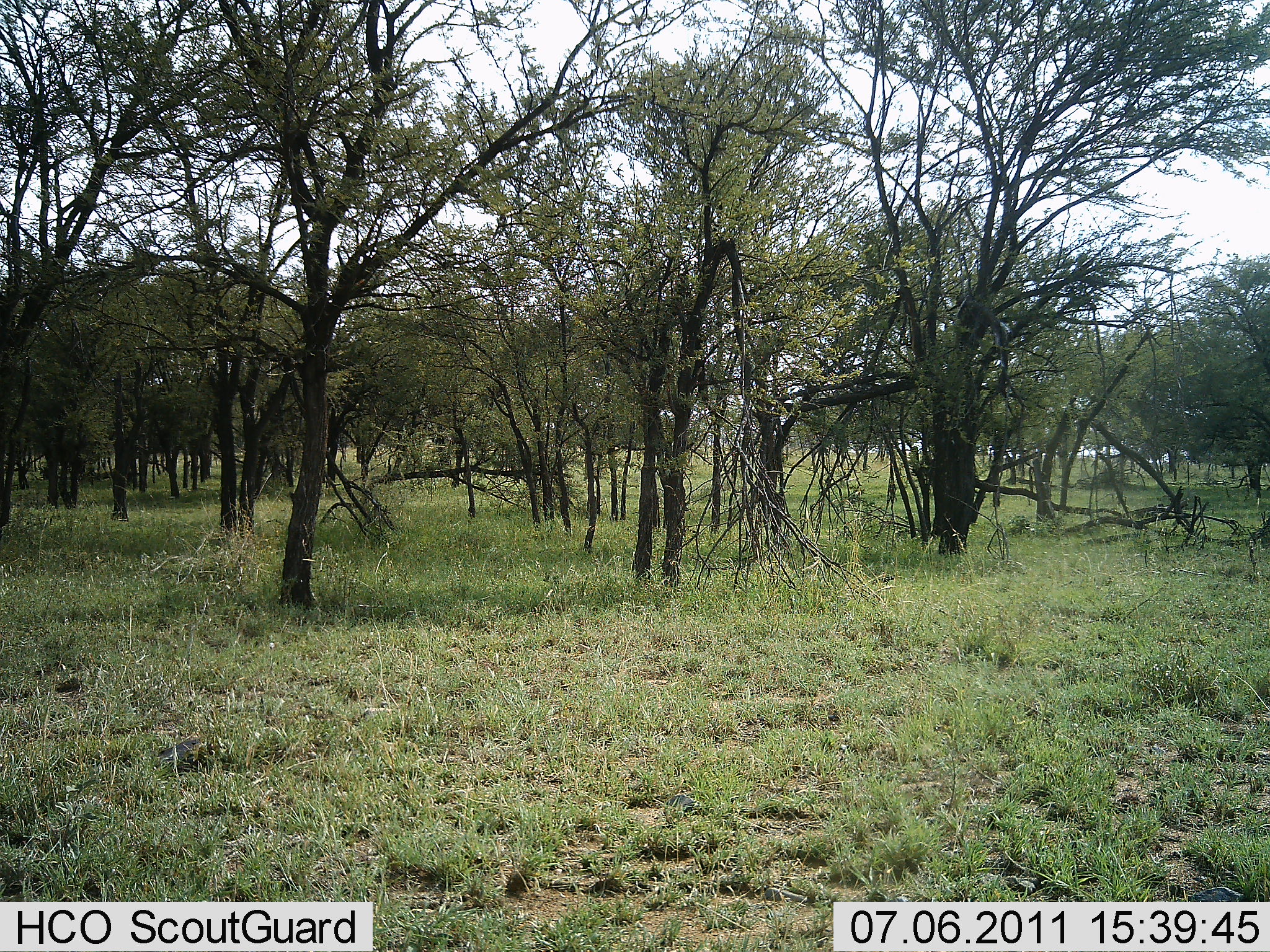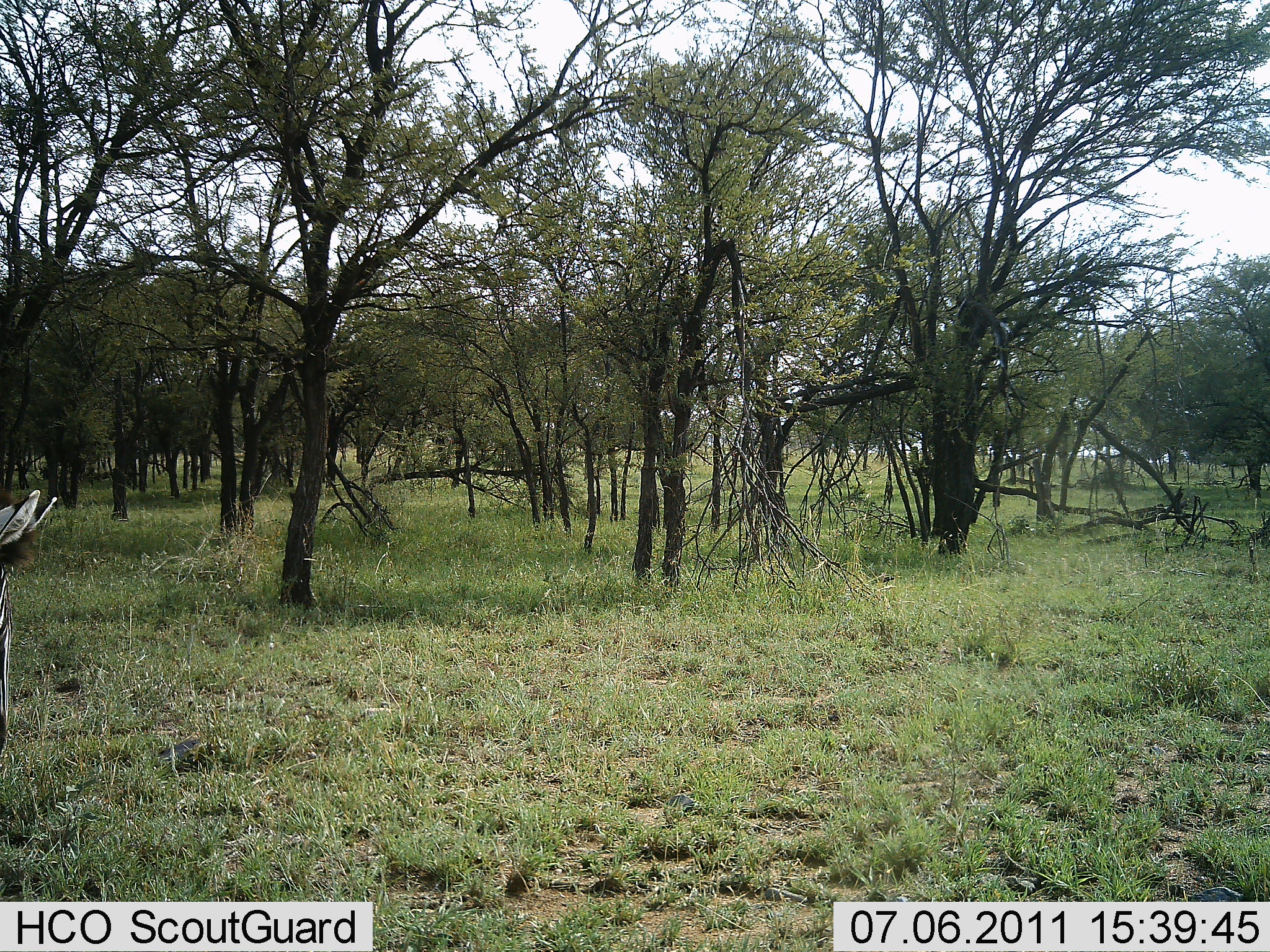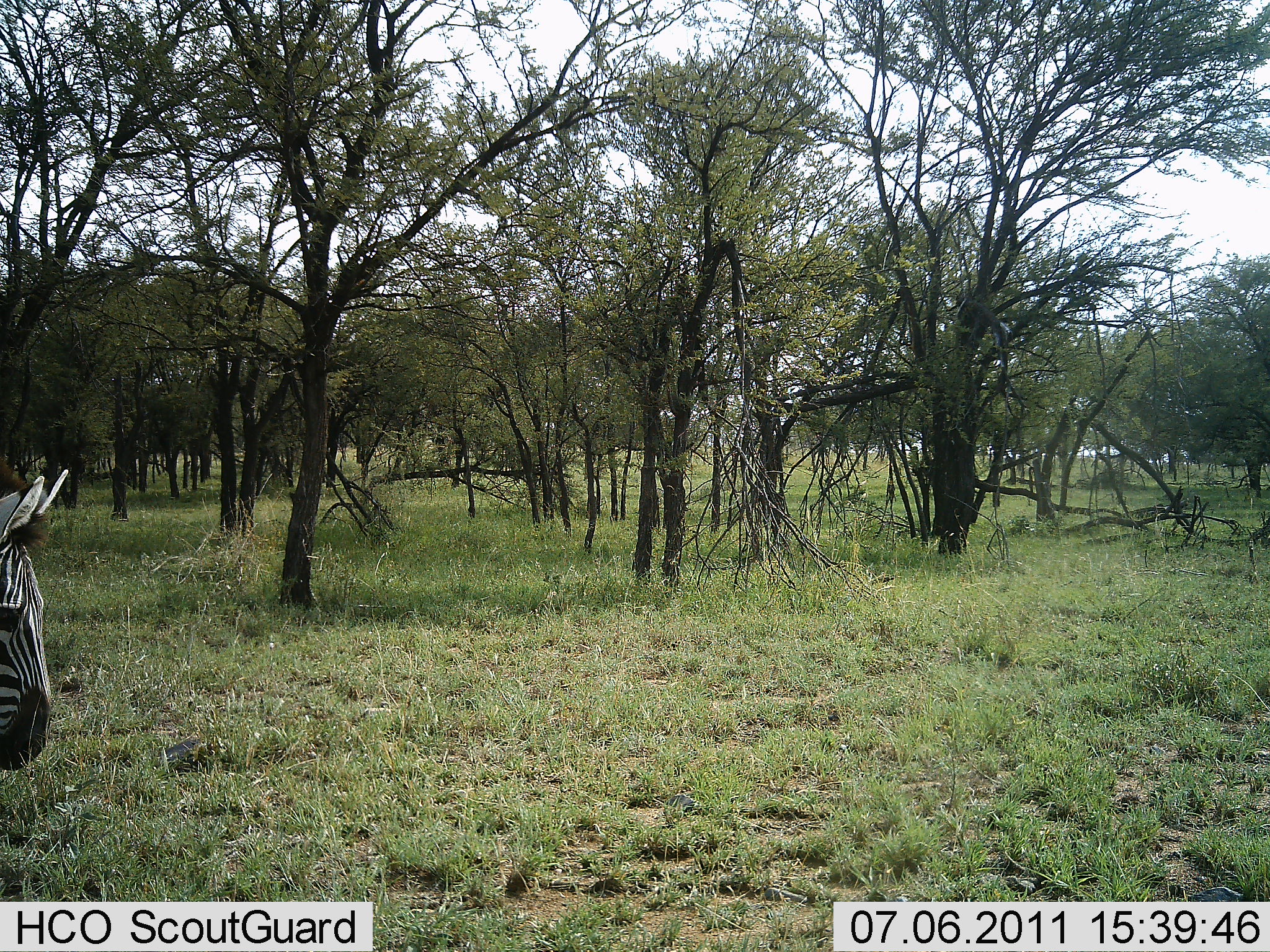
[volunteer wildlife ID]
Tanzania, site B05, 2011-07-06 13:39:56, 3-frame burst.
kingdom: Animalia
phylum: Chordata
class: Mammalia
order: Perissodactyla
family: Equidae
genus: Equus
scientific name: Equus quagga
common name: plains zebra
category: zebra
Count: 1.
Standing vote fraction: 18%.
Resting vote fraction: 0%.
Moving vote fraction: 73%.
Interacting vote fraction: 0%.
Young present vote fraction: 0%.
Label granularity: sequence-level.